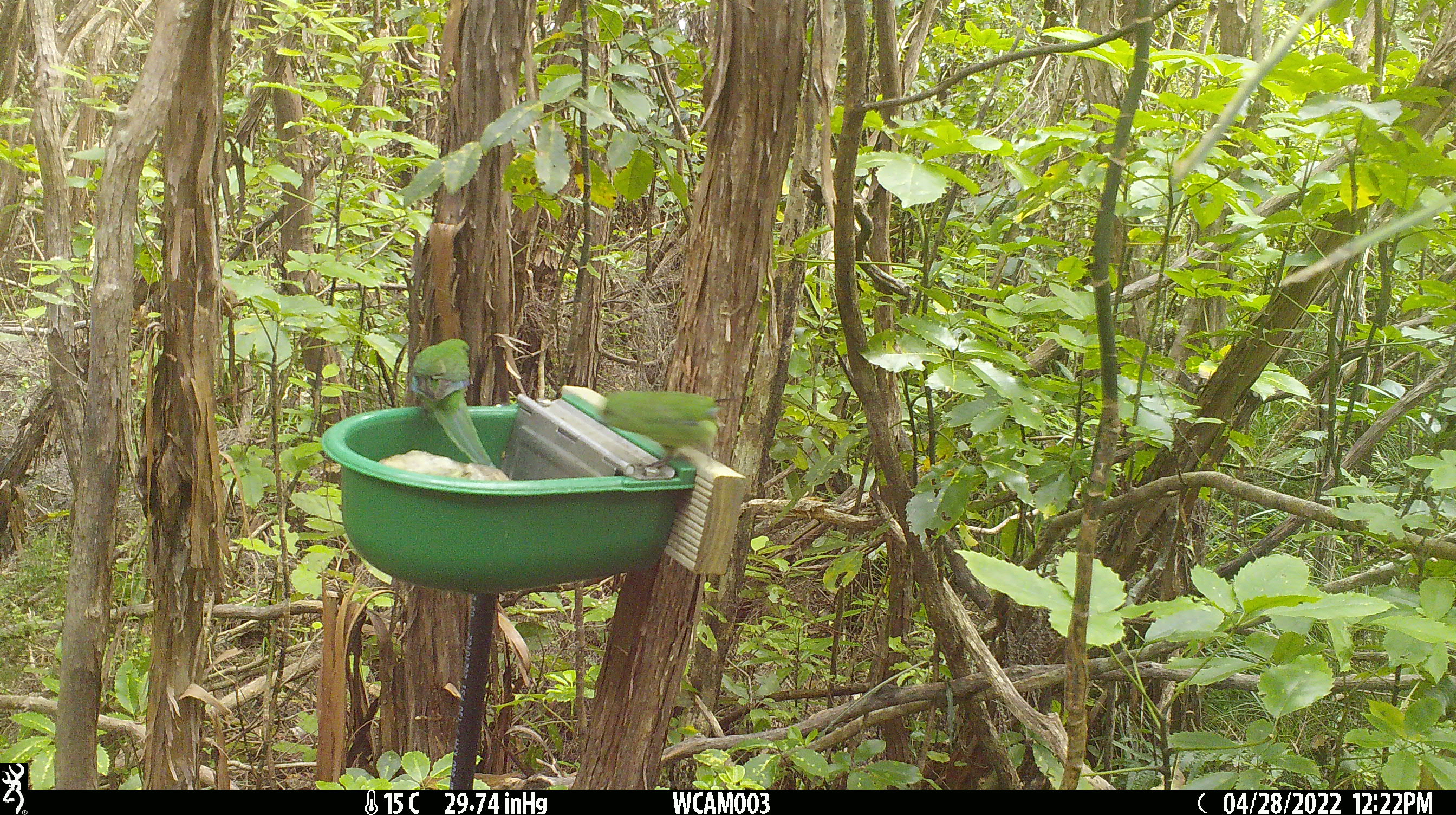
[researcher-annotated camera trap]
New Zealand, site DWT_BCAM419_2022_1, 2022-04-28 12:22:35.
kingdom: Animalia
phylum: Chordata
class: Aves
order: Psittaciformes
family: Psittaculidae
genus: Cyanoramphus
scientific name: Cyanoramphus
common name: parakeet